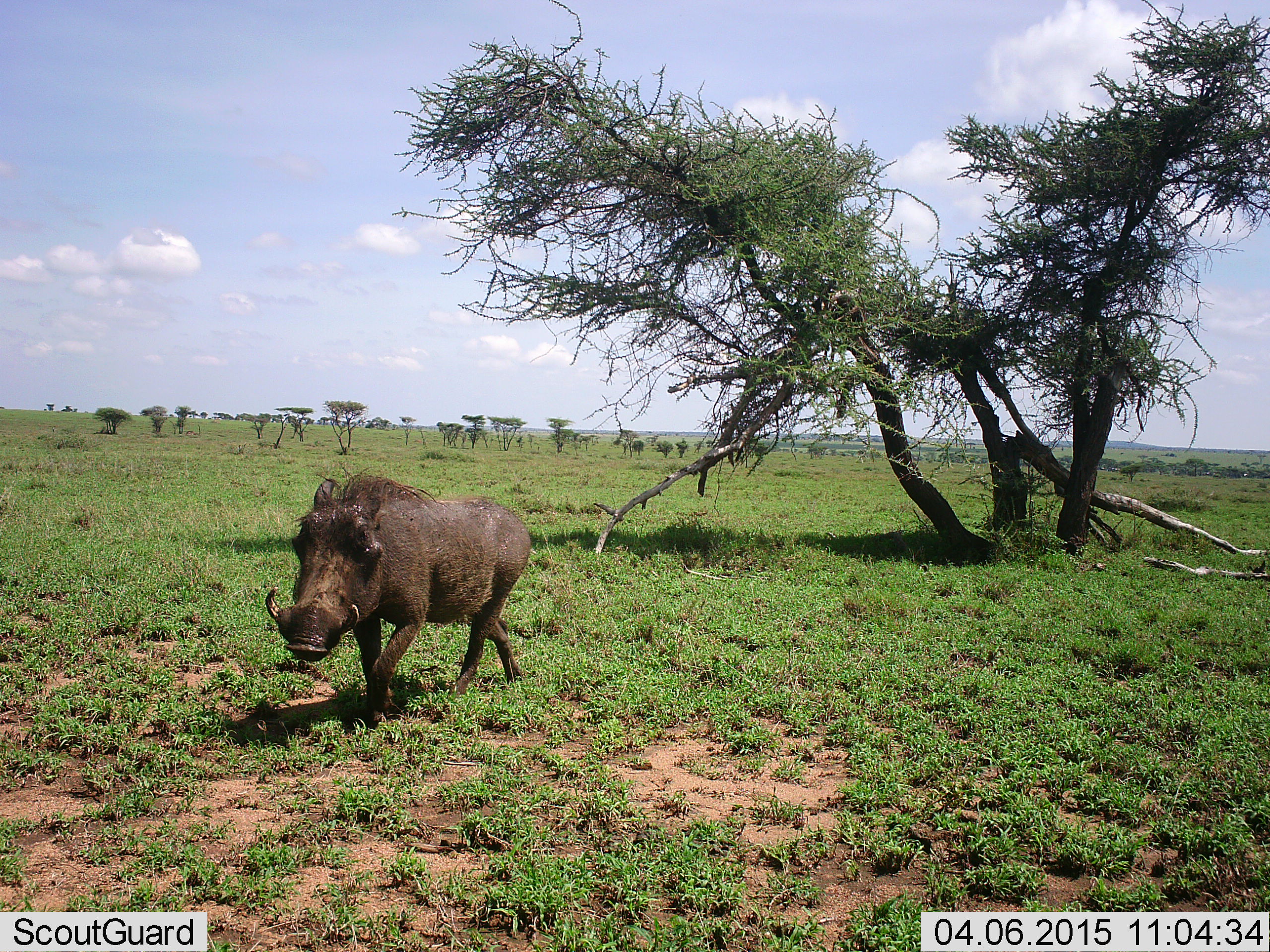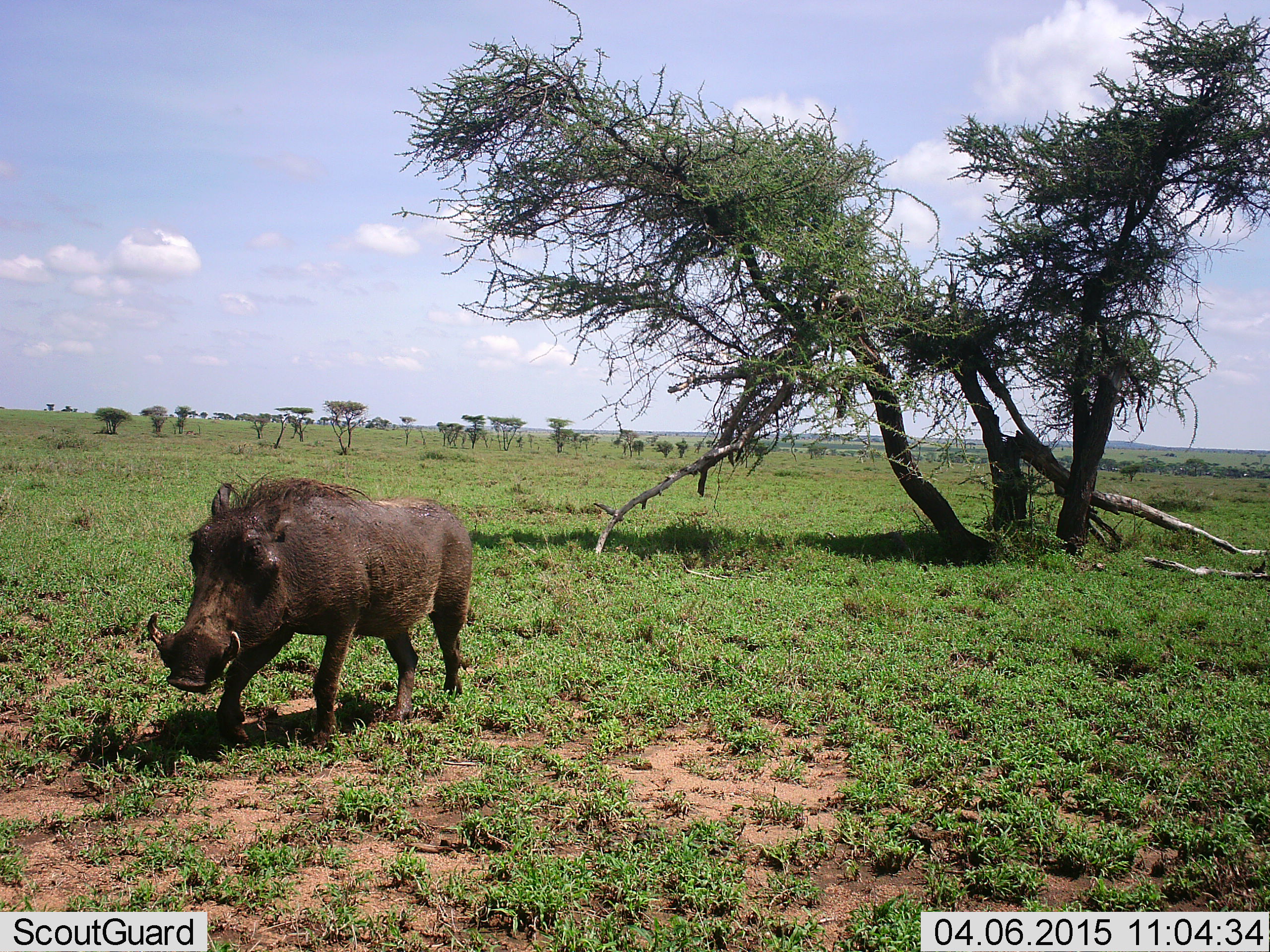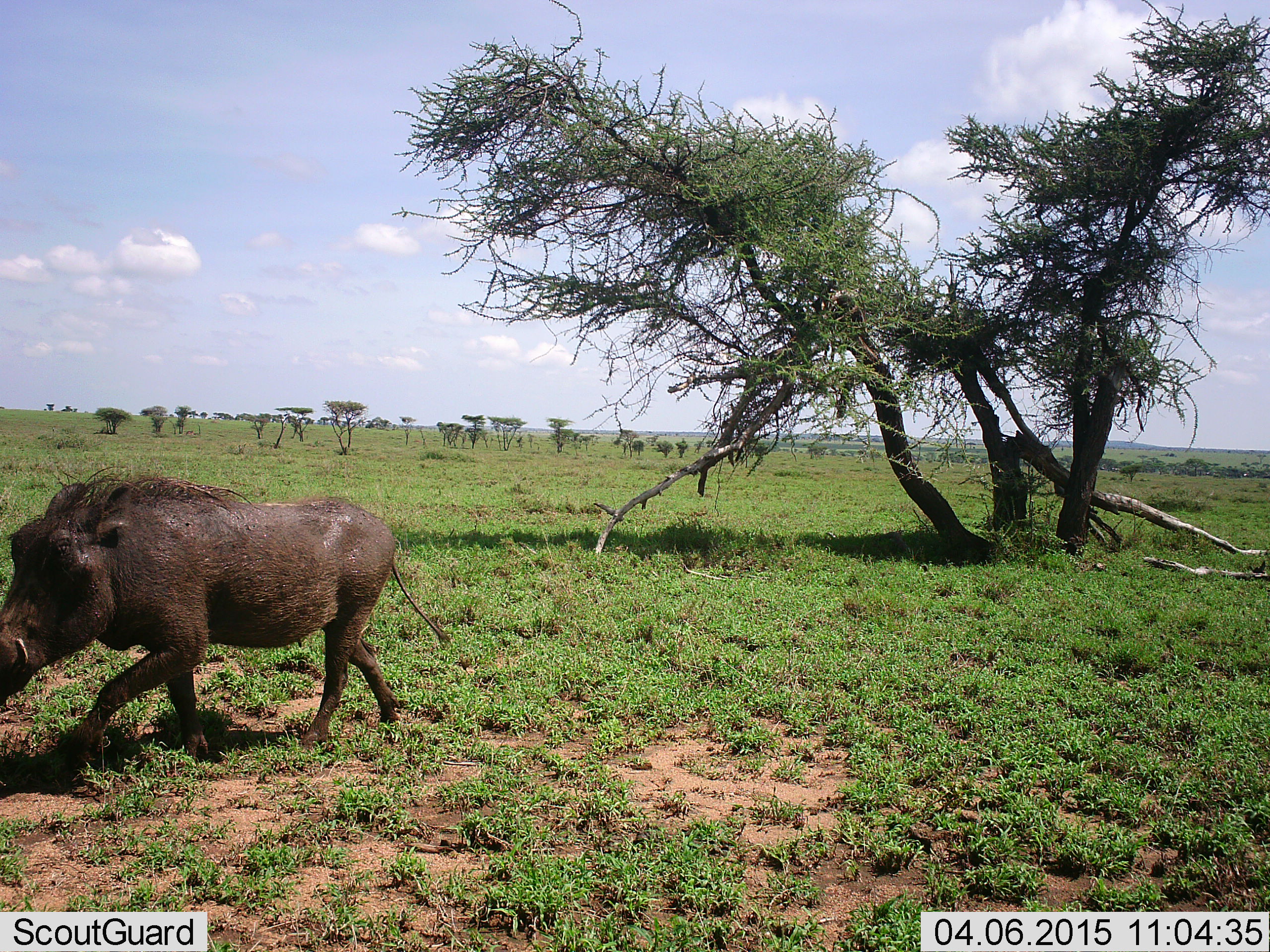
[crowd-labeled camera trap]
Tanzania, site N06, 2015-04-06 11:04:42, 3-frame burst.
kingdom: Animalia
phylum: Chordata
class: Mammalia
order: Artiodactyla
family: Suidae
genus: Phacochoerus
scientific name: Phacochoerus africanus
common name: warthog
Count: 1.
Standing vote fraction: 10%.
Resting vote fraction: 0%.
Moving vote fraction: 100%.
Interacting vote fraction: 0%.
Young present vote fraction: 0%.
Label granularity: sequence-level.